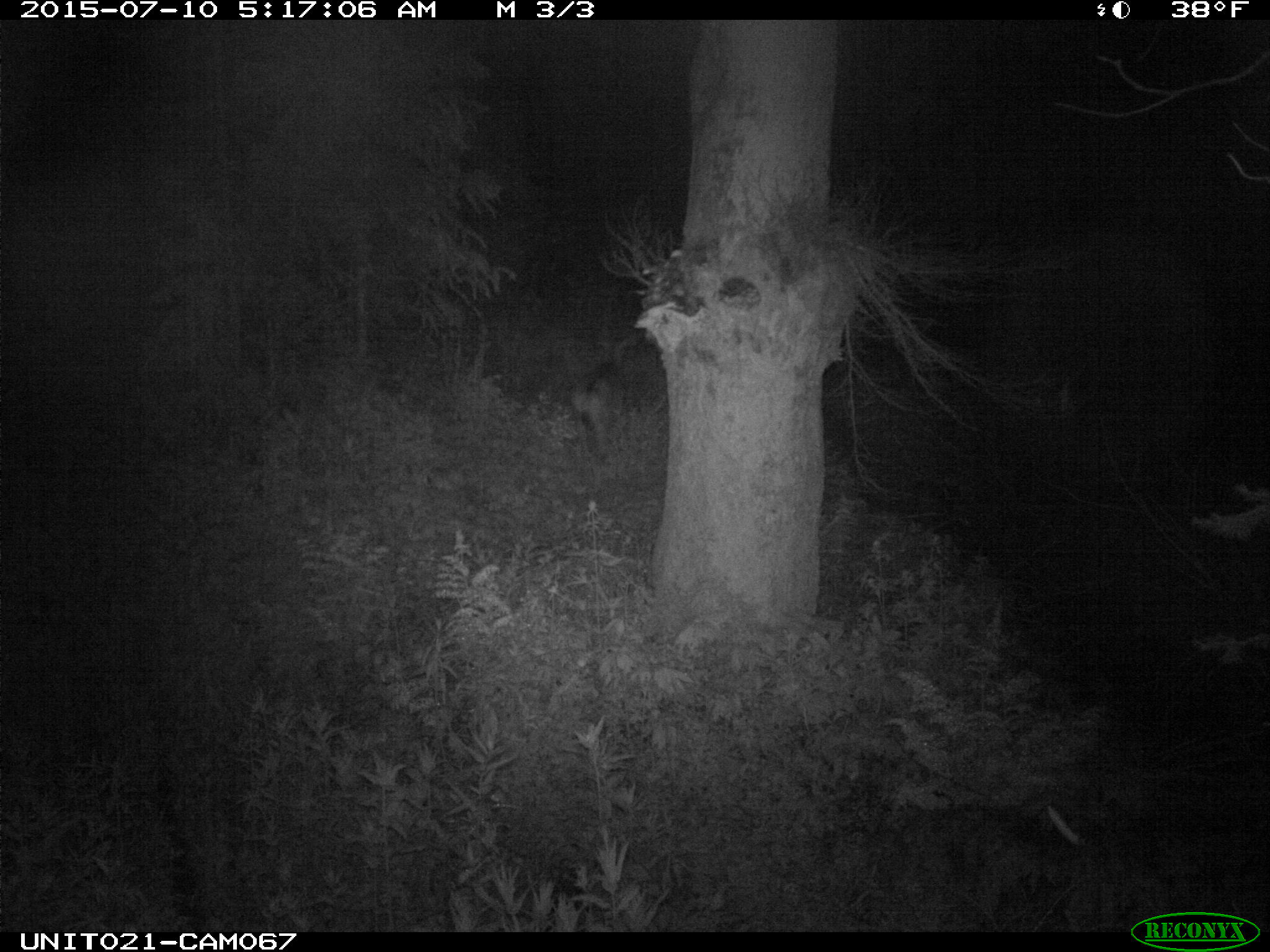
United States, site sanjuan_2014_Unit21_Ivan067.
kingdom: Animalia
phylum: Chordata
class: Mammalia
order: Artiodactyla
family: Cervidae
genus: Odocoileus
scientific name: Odocoileus hemionus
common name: mule deer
Odocoileus hemionus (mule deer).